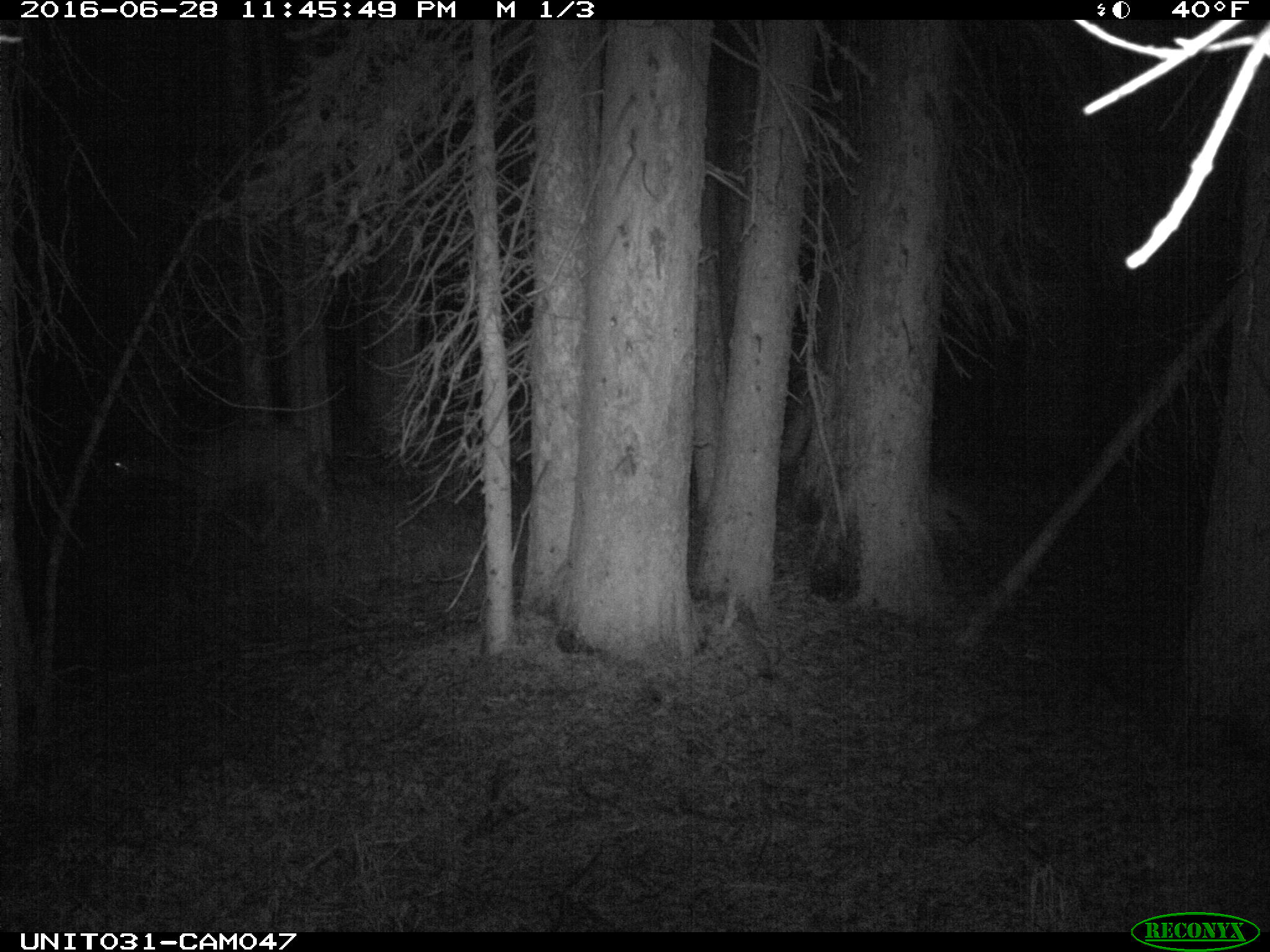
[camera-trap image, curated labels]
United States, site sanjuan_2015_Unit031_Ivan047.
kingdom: Animalia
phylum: Chordata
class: Mammalia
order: Artiodactyla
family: Cervidae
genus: Odocoileus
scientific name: Odocoileus hemionus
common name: mule deer